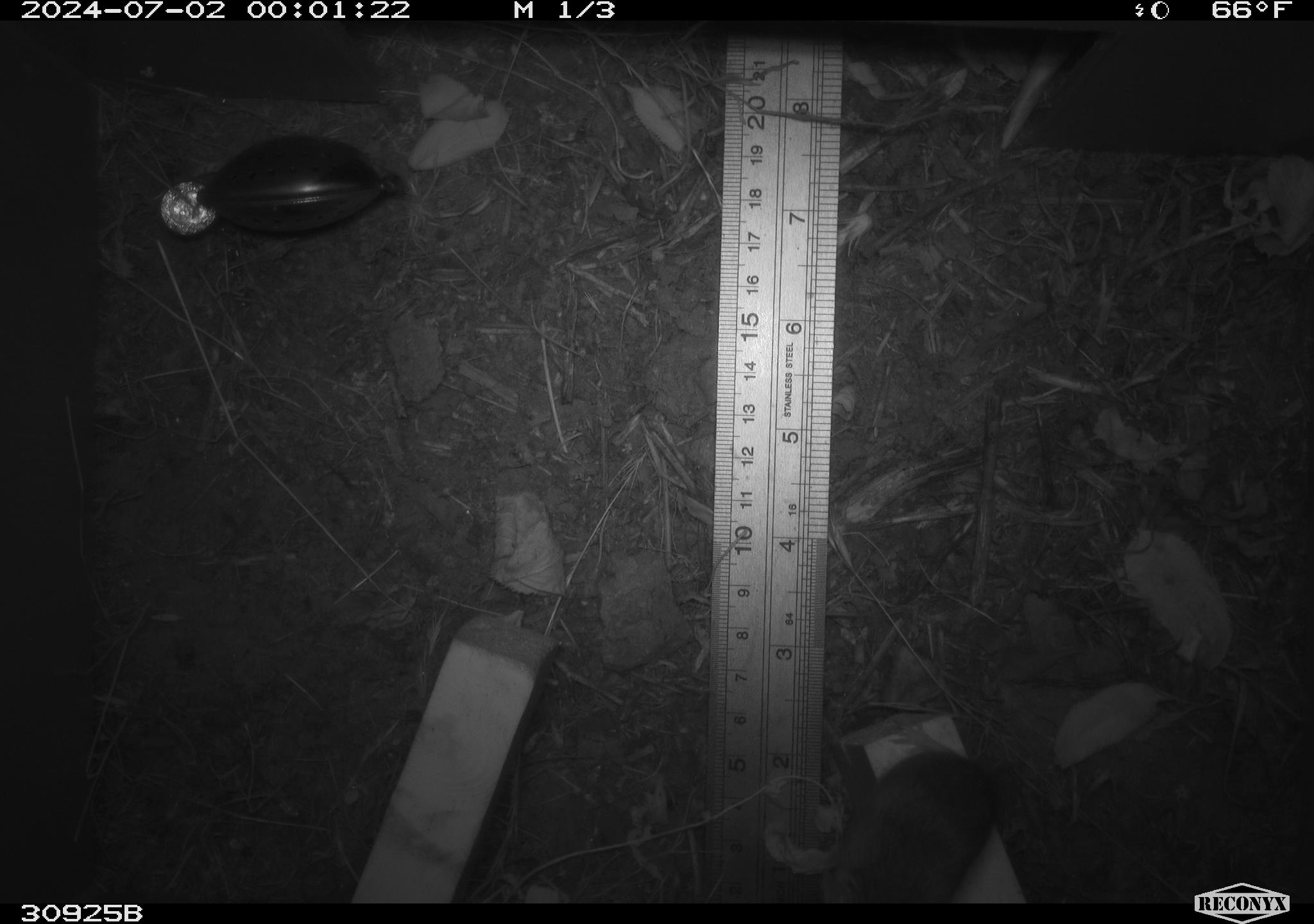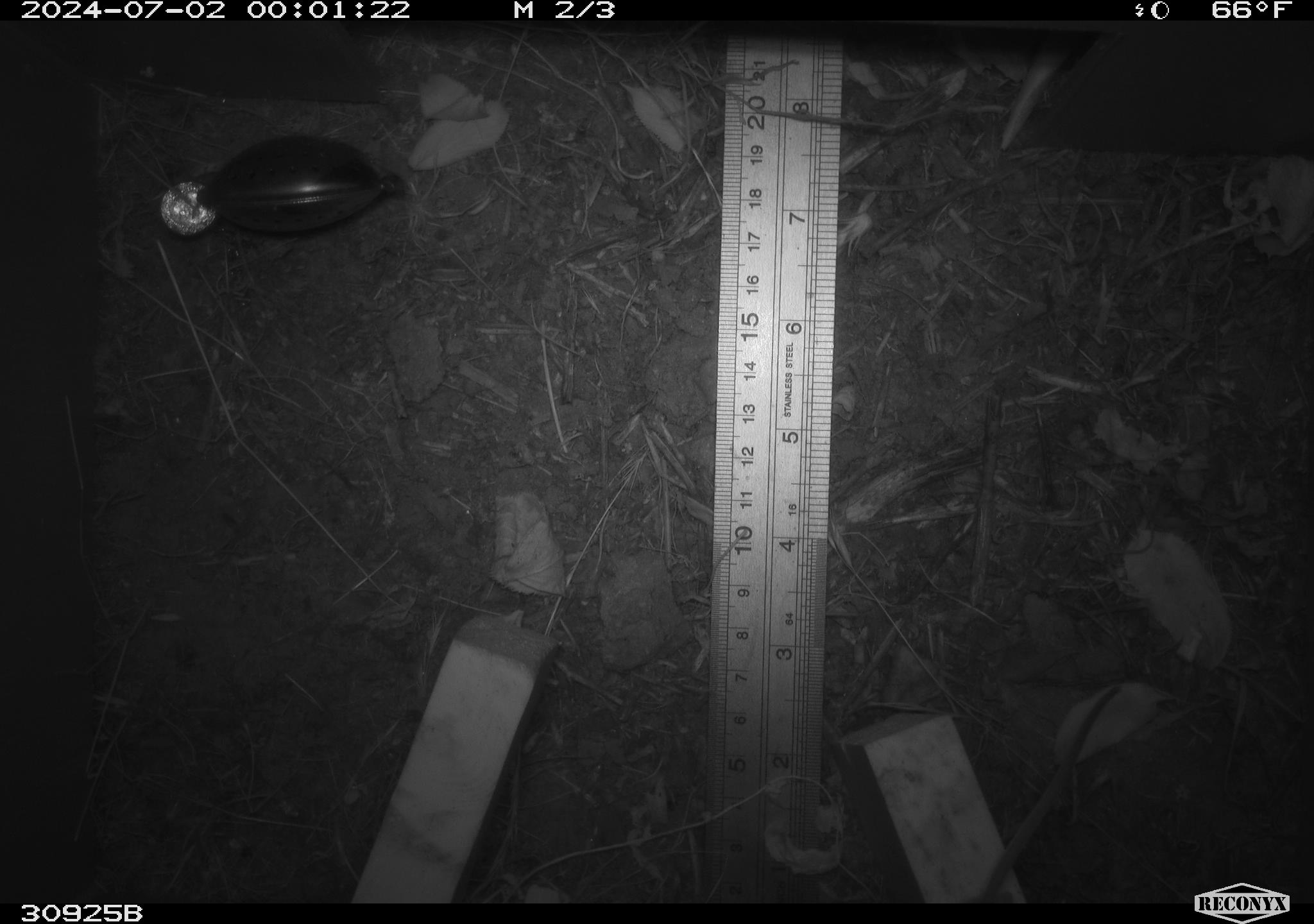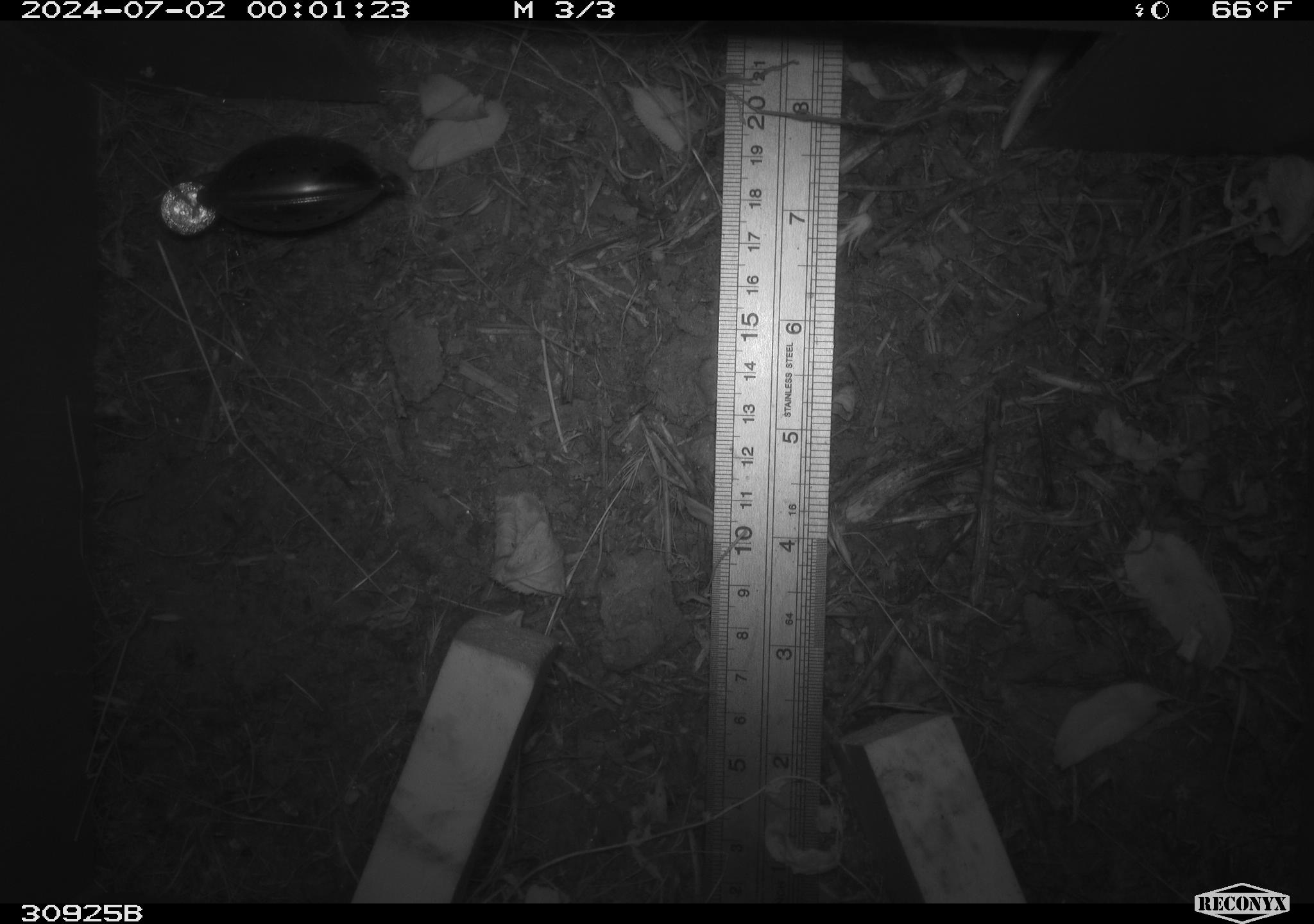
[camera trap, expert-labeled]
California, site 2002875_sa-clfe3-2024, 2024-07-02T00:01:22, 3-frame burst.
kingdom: Animalia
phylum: Chordata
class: Mammalia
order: Rodentia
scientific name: Rodentia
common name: mouse species